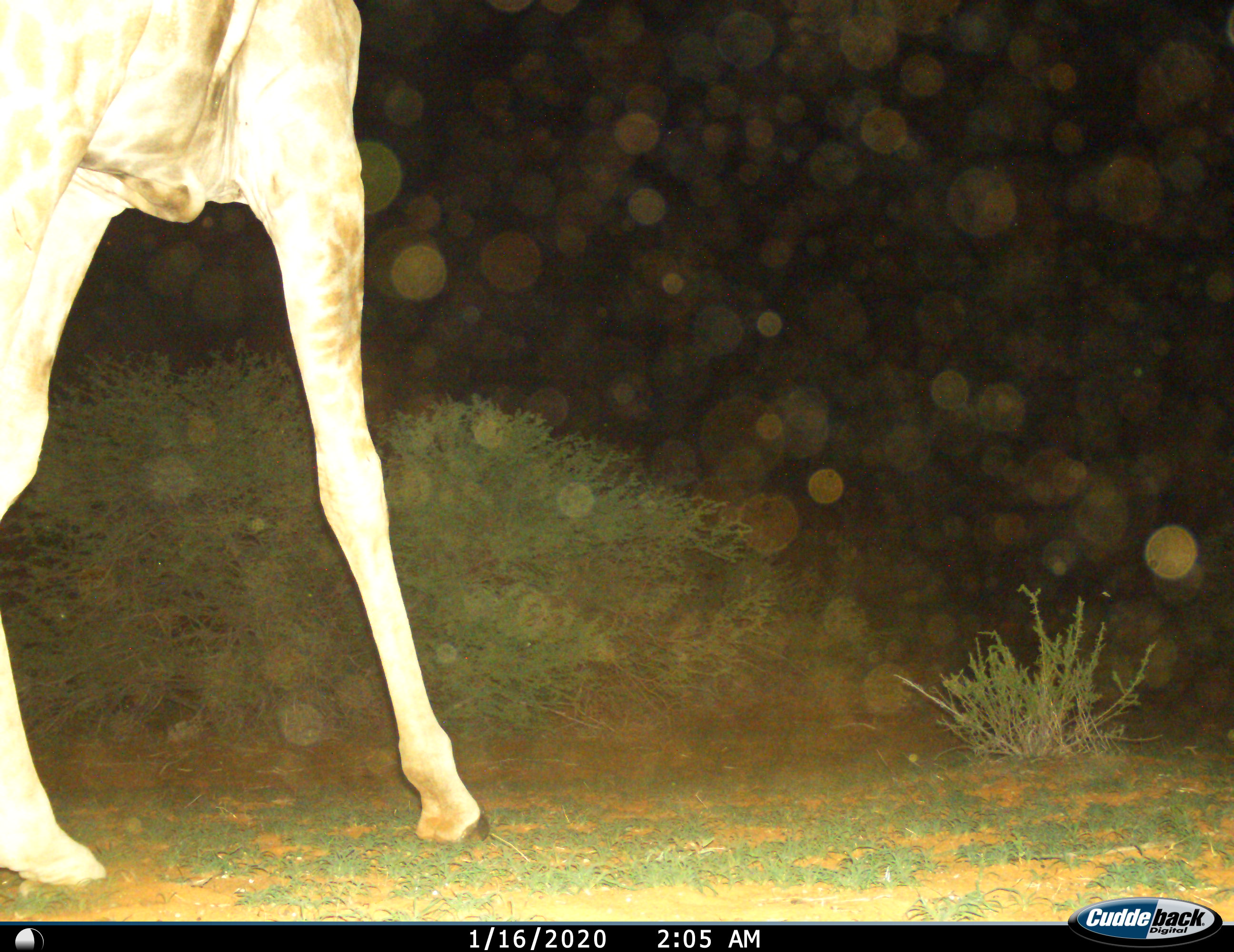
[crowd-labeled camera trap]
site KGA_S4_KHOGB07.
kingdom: Animalia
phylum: Chordata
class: Mammalia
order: Artiodactyla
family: Giraffidae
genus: Giraffa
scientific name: Giraffa camelopardalis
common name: giraffe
Giraffe (Giraffa camelopardalis), count 1. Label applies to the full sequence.